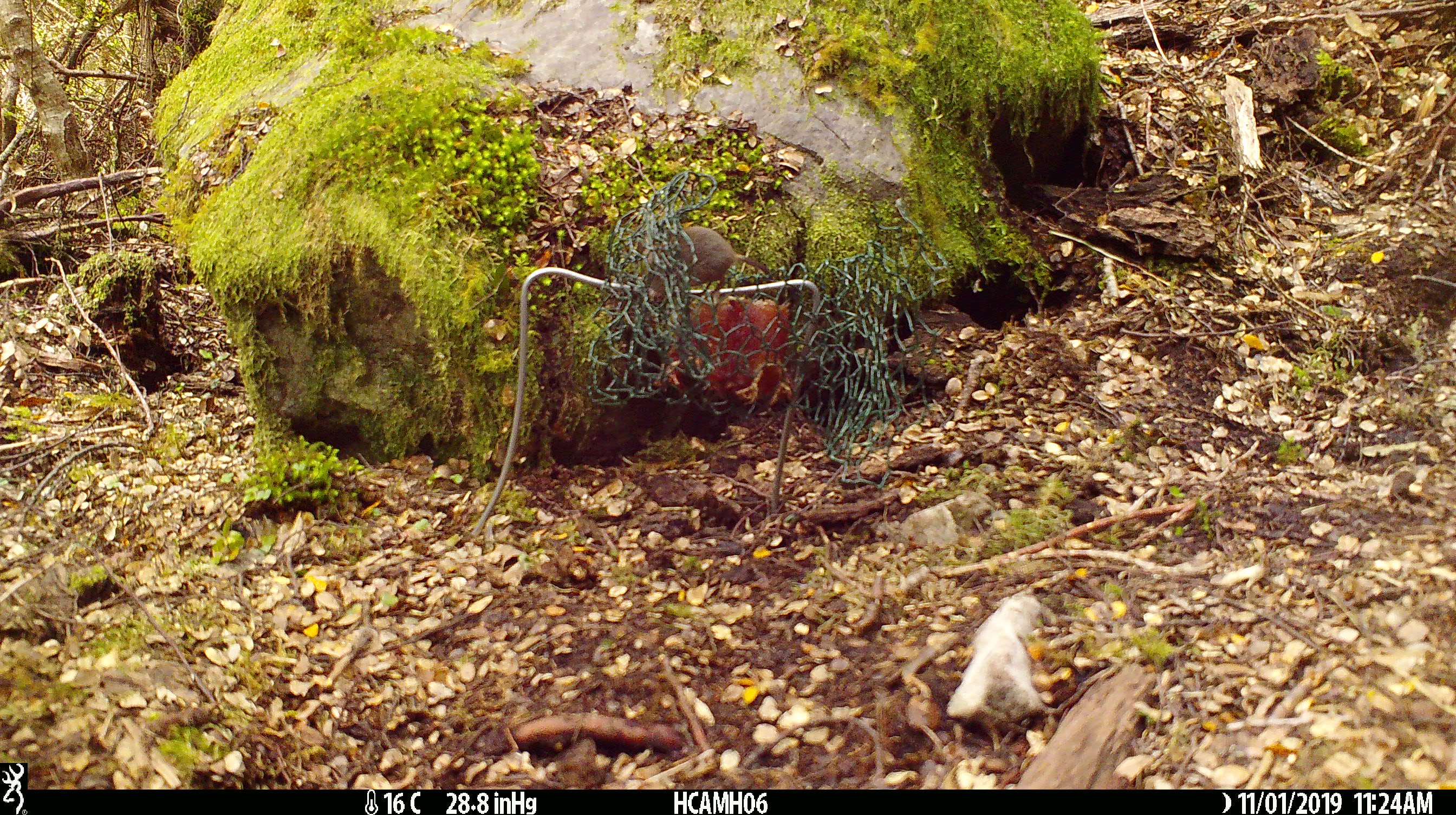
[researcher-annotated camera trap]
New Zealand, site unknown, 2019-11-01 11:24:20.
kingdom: Animalia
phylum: Chordata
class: Mammalia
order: Rodentia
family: Muridae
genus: Mus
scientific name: Mus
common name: mouse